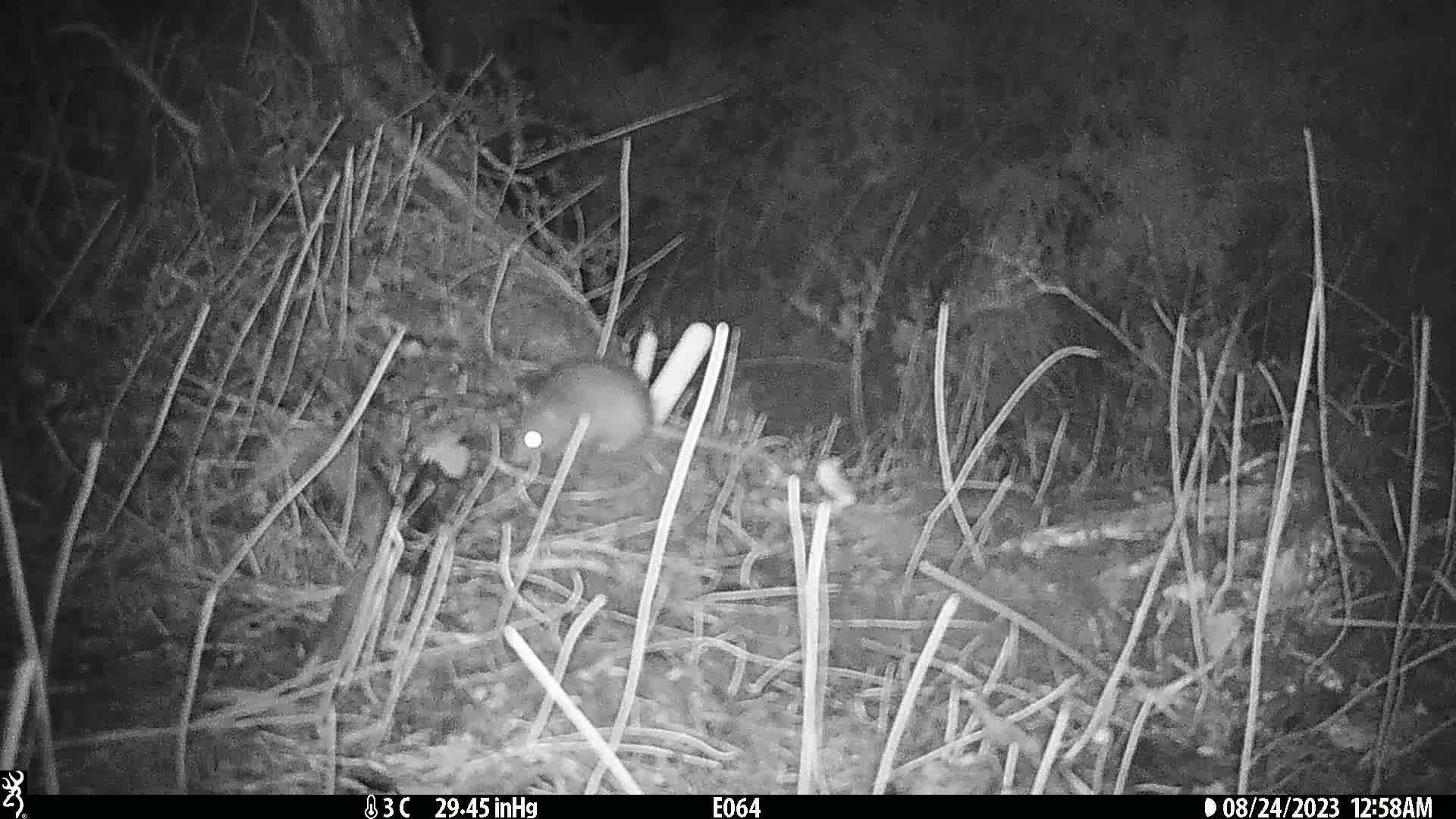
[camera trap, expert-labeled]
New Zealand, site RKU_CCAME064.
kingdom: Animalia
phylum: Chordata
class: Mammalia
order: Rodentia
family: Muridae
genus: Rattus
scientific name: Rattus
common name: rat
Rat (Rattus).